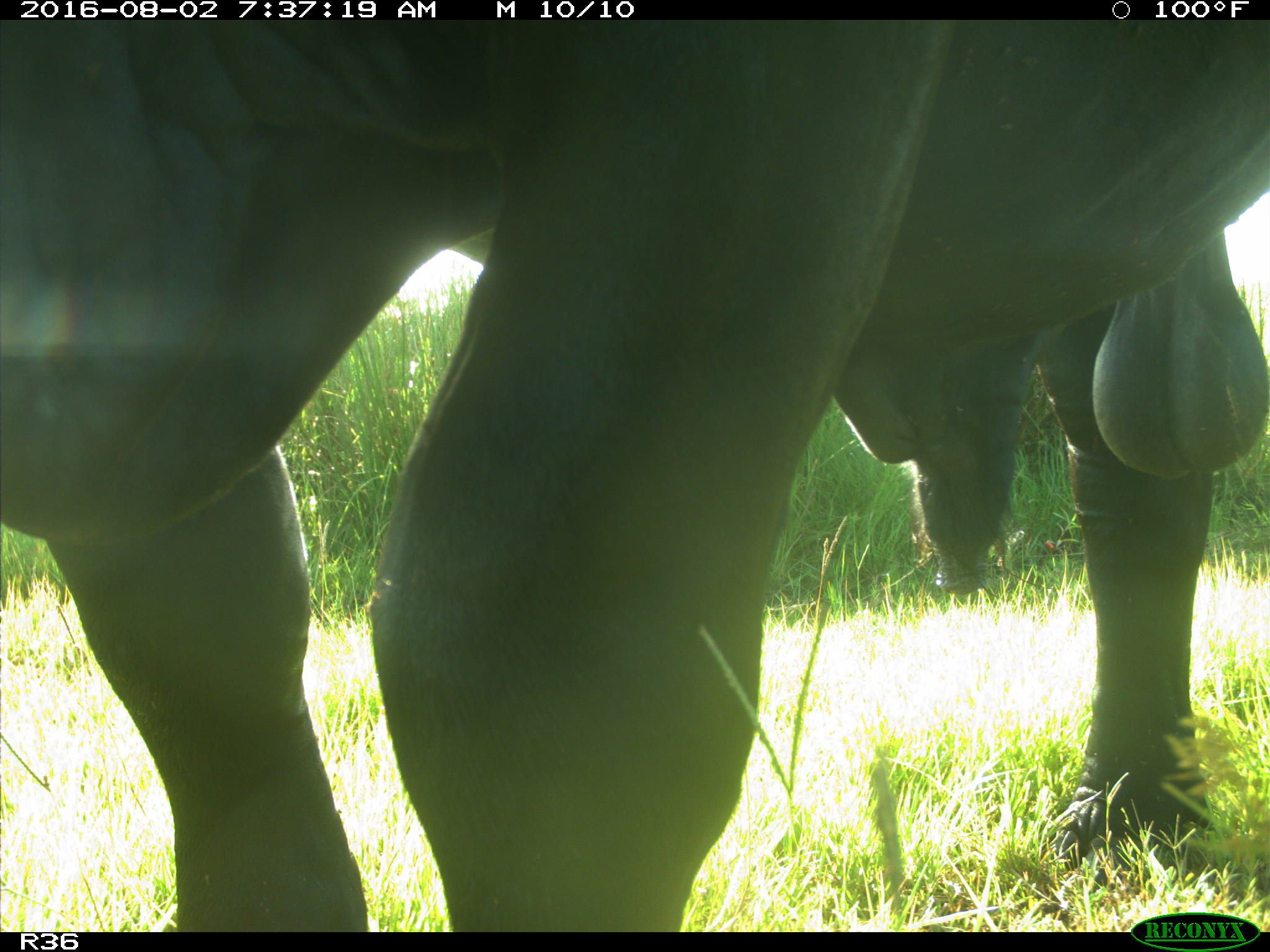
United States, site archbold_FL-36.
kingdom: Animalia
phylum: Chordata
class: Mammalia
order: Artiodactyla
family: Bovidae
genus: Bos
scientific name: Bos taurus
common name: domestic cow